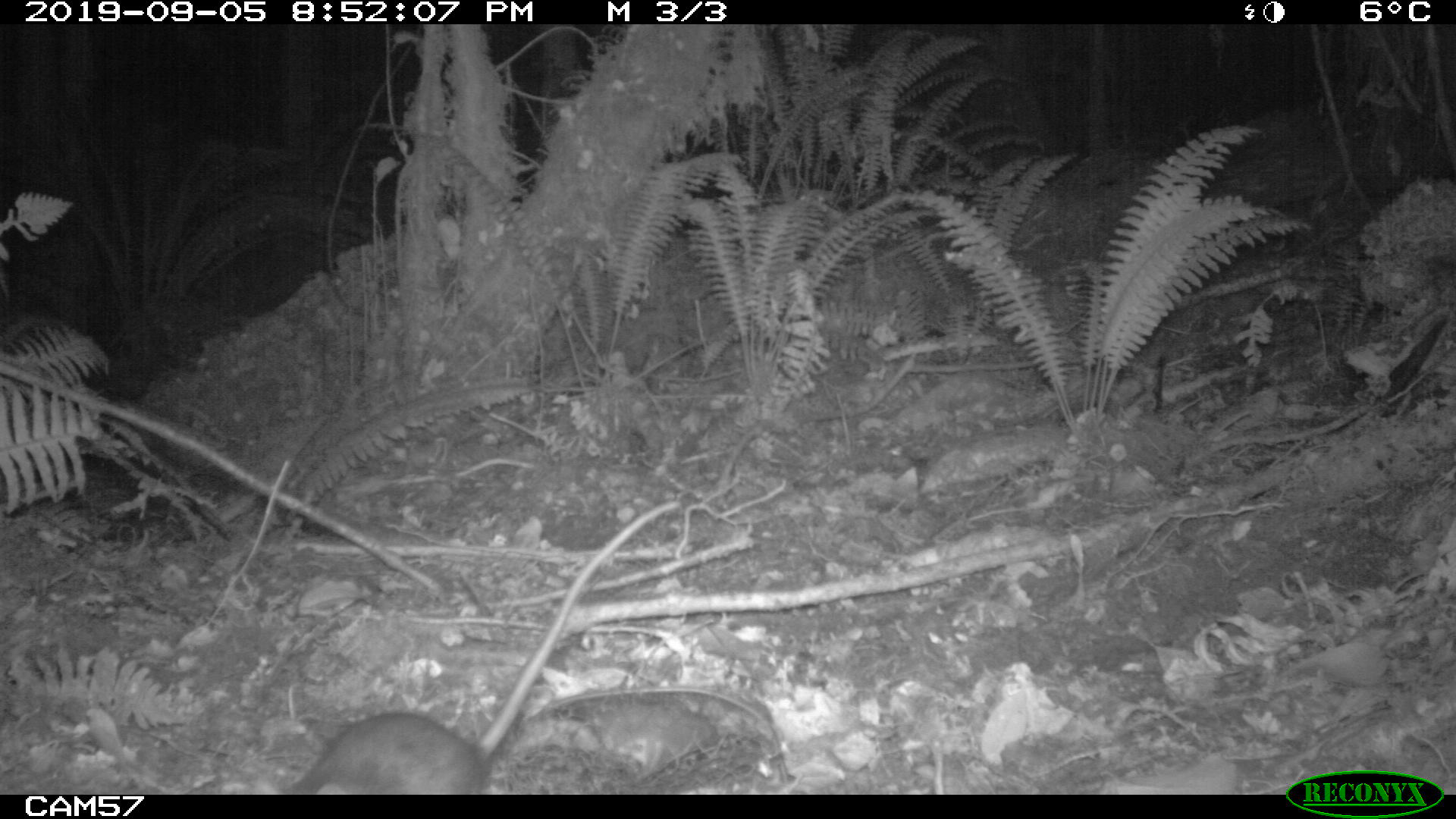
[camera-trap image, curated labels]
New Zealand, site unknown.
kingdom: Animalia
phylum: Chordata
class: Mammalia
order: Rodentia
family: Muridae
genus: Rattus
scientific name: Rattus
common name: rat